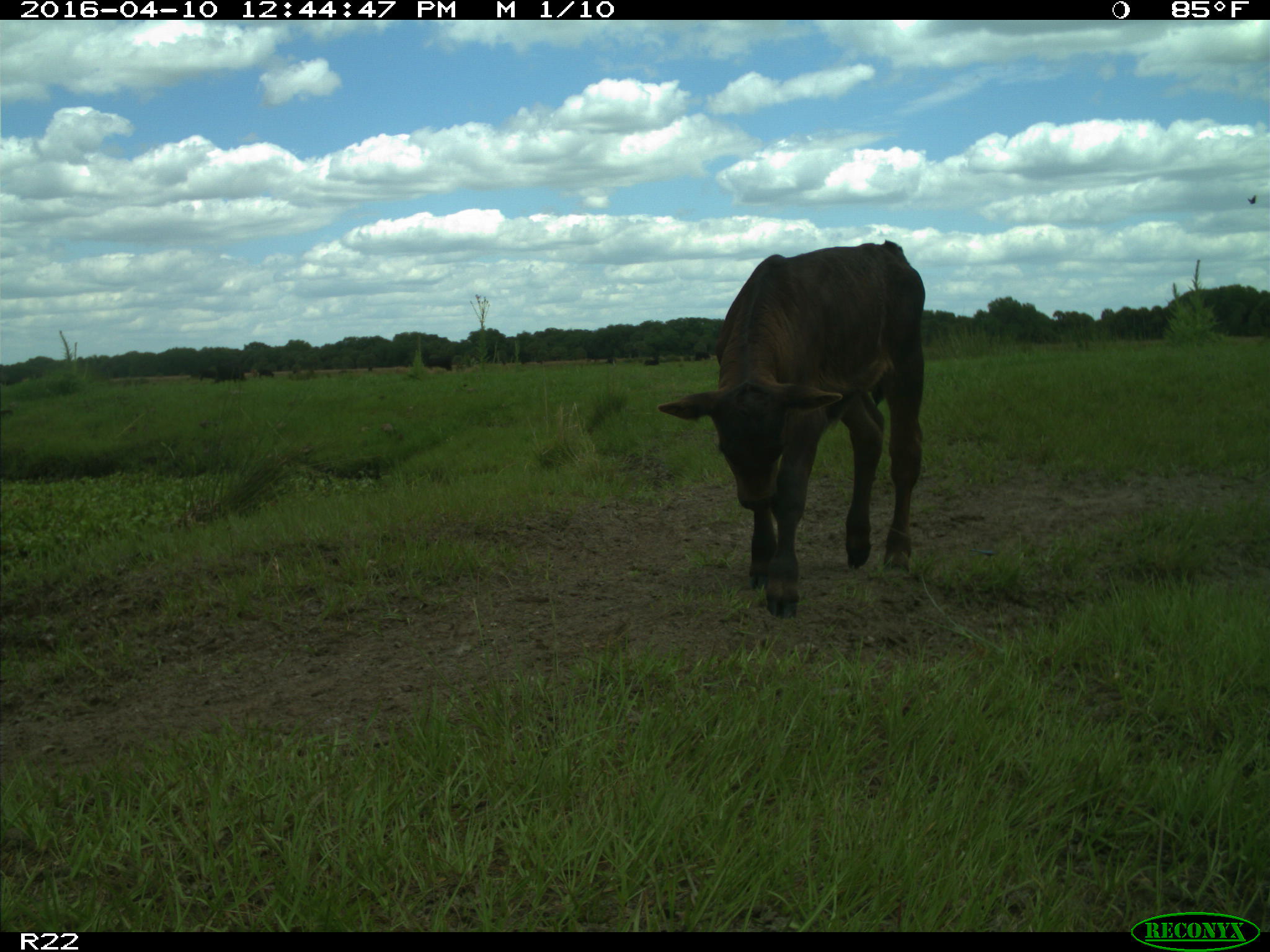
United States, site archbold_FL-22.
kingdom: Animalia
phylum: Chordata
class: Mammalia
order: Artiodactyla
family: Bovidae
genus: Bos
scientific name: Bos taurus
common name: domestic cow